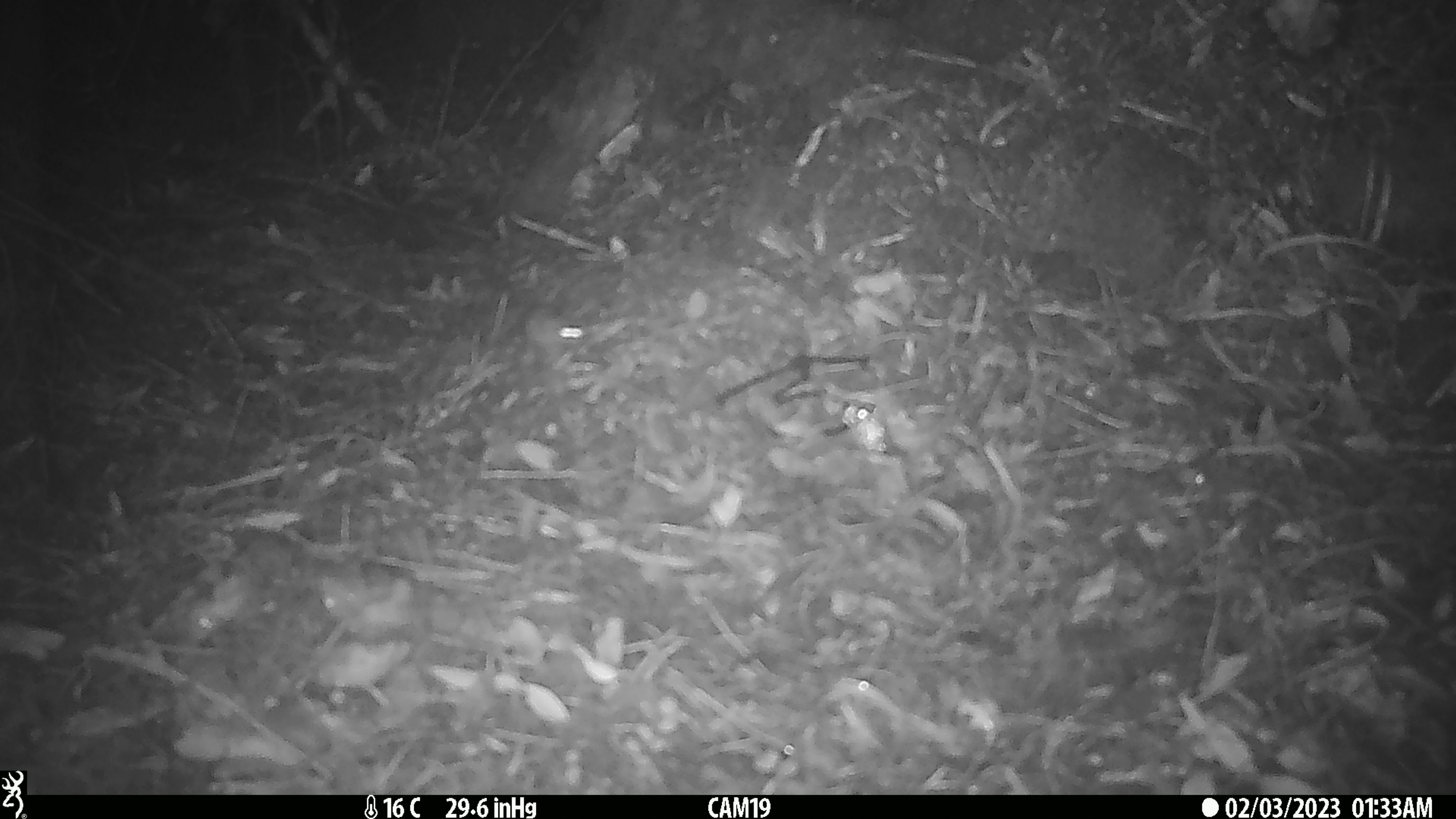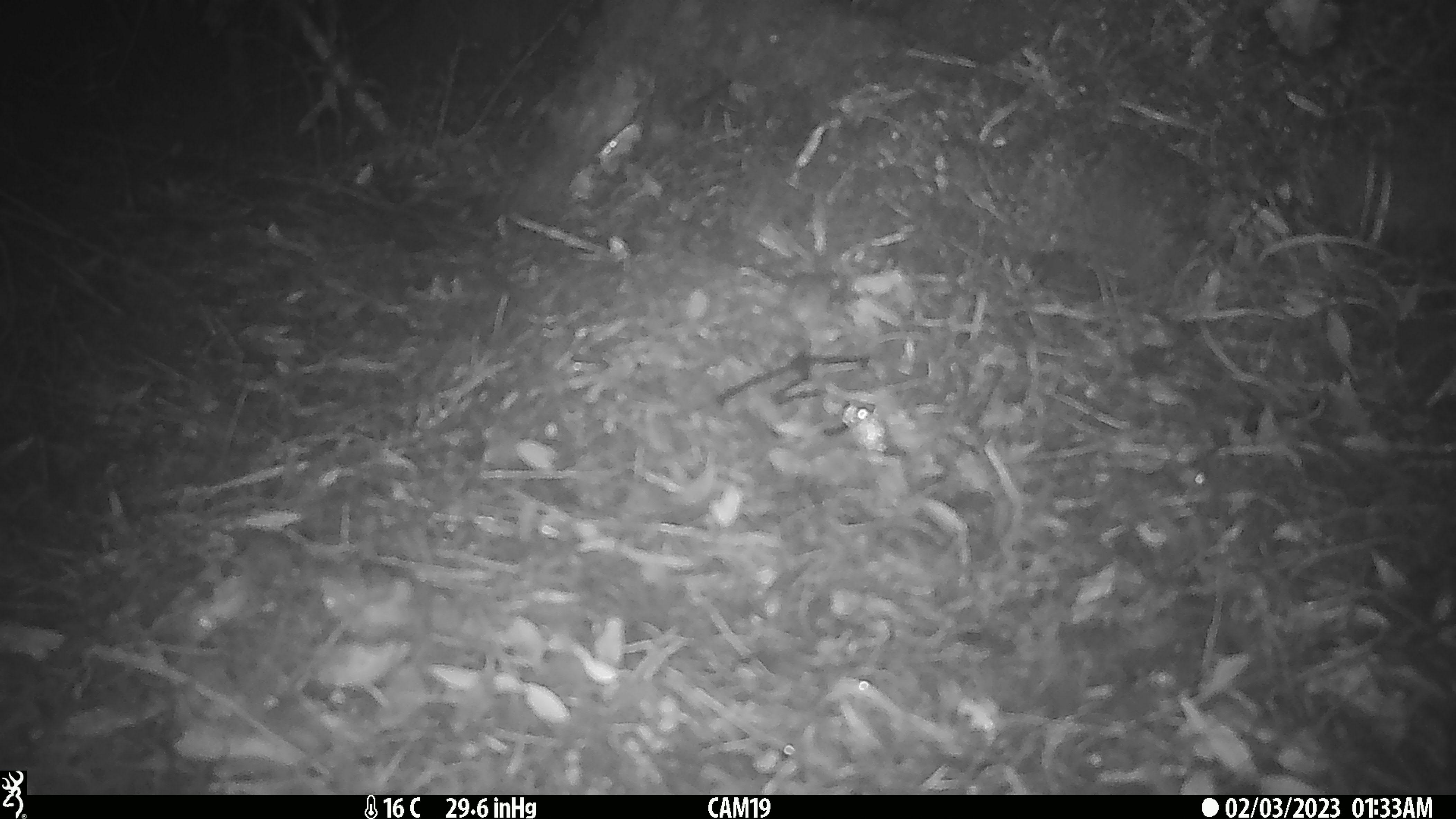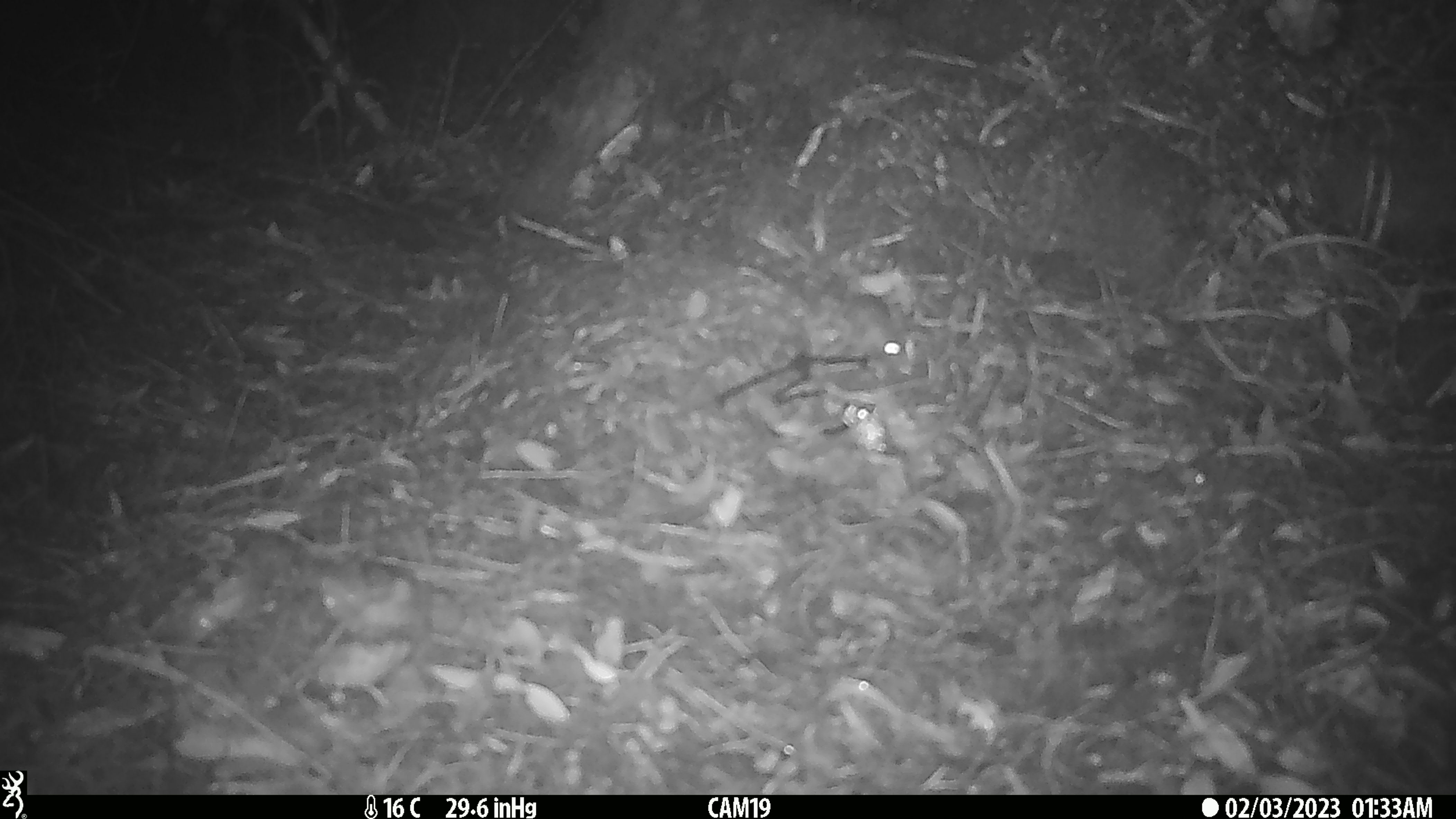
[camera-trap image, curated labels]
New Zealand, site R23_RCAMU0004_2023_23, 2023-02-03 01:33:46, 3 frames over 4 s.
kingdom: Animalia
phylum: Chordata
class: Mammalia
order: Rodentia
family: Muridae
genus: Mus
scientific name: Mus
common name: mouse